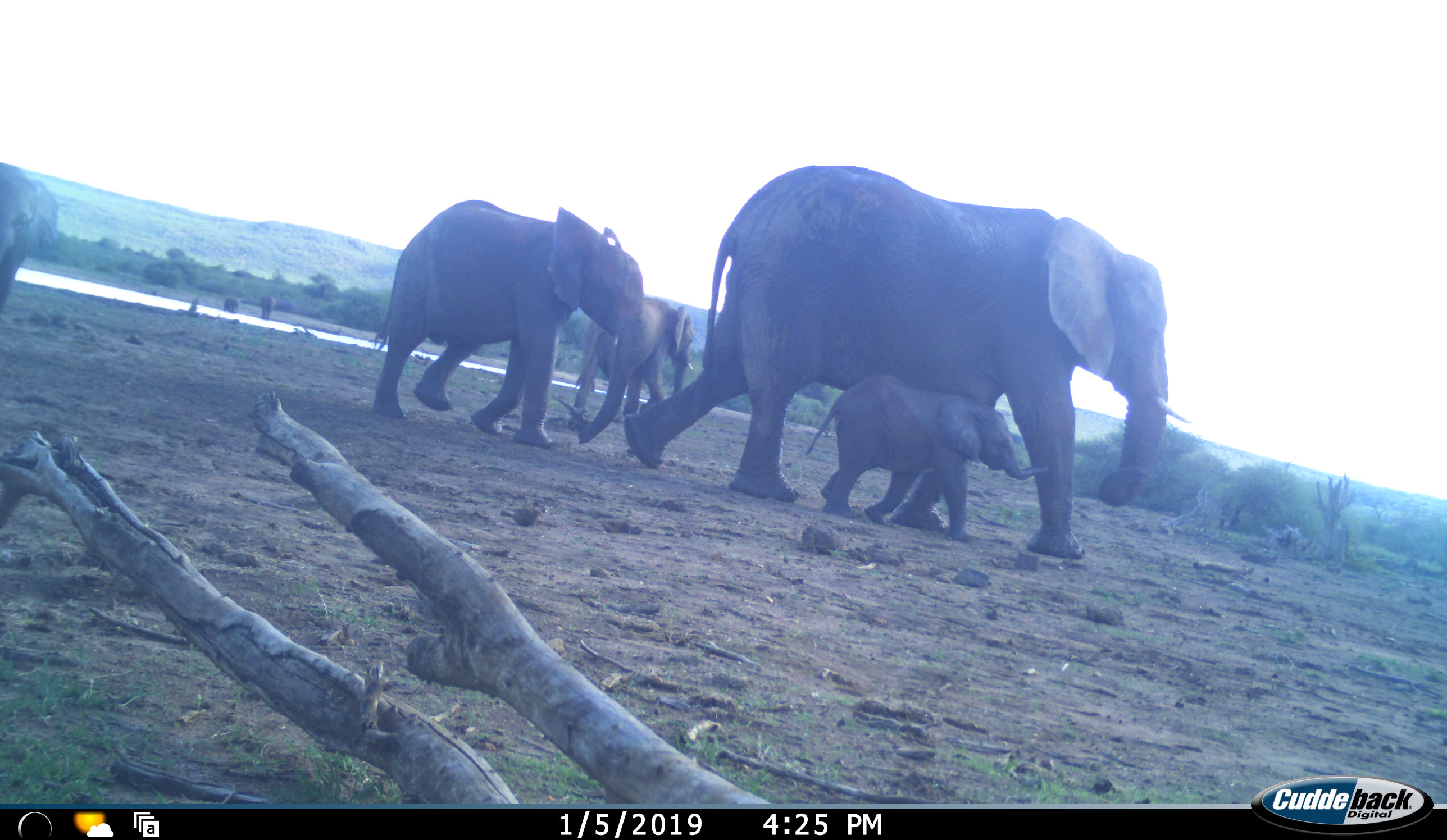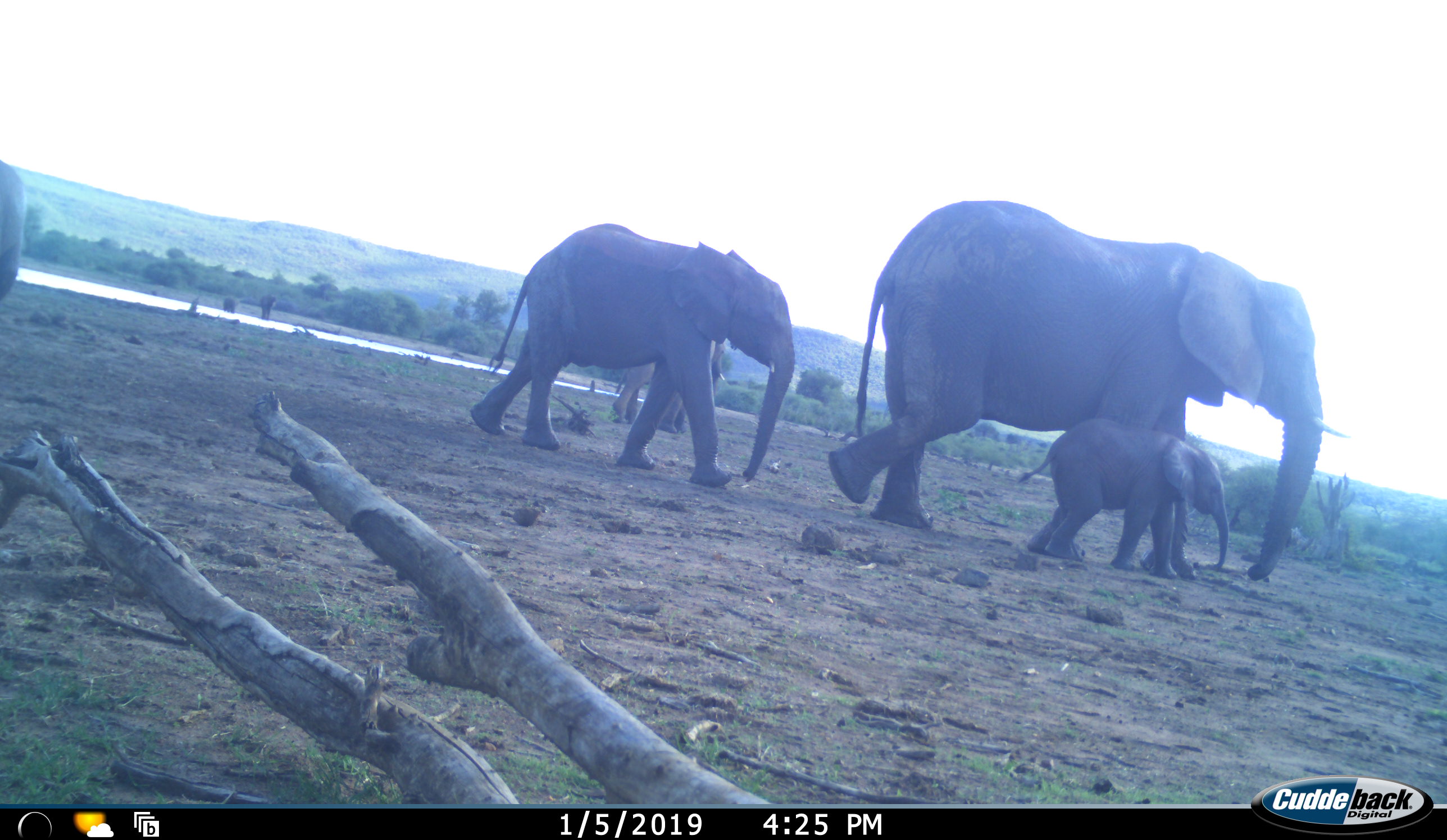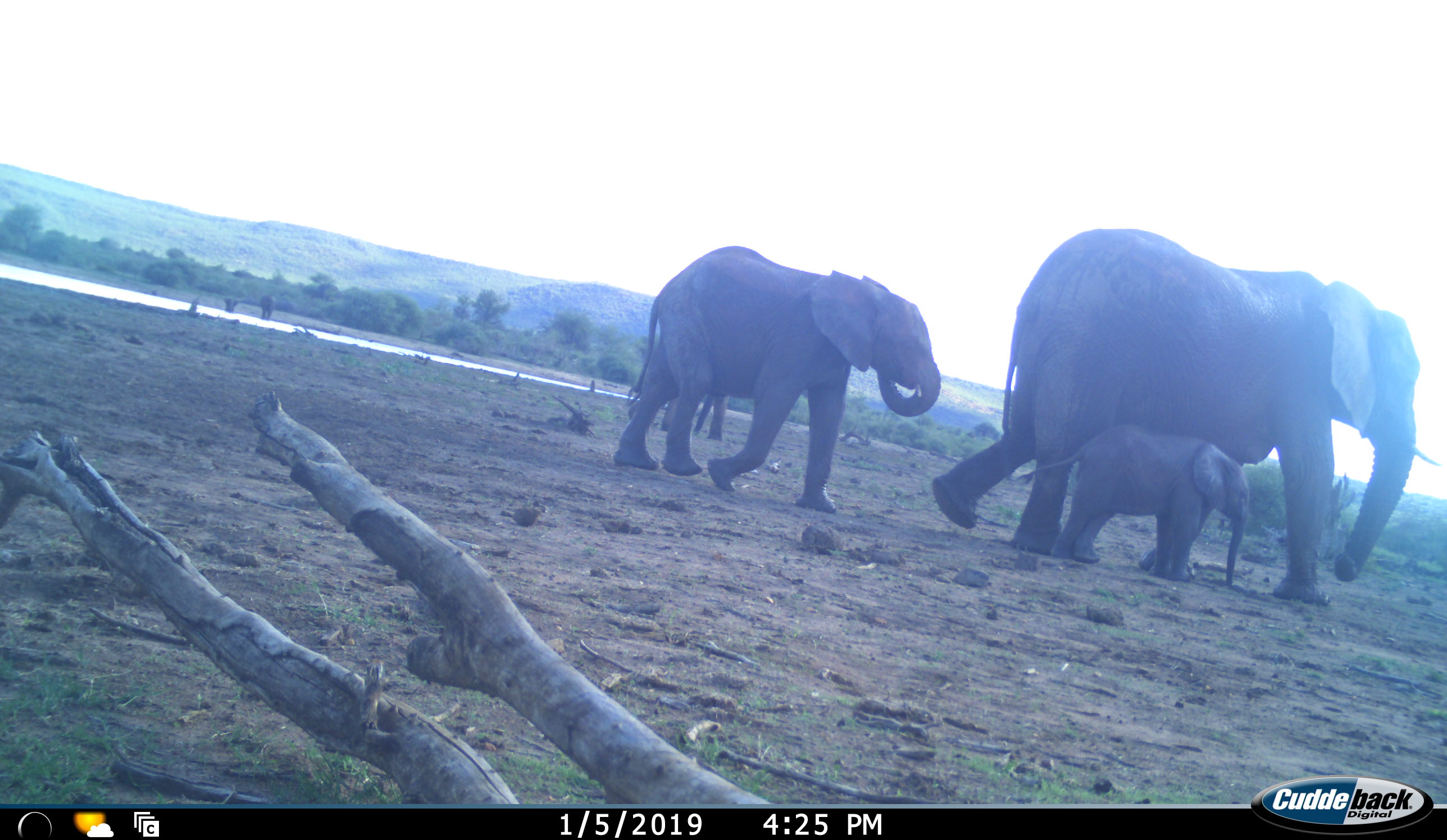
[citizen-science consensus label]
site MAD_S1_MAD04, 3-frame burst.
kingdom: Animalia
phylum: Chordata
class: Mammalia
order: Proboscidea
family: Elephantidae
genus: Loxodonta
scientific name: Loxodonta africana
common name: african bush elephant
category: elephant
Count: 7.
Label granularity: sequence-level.